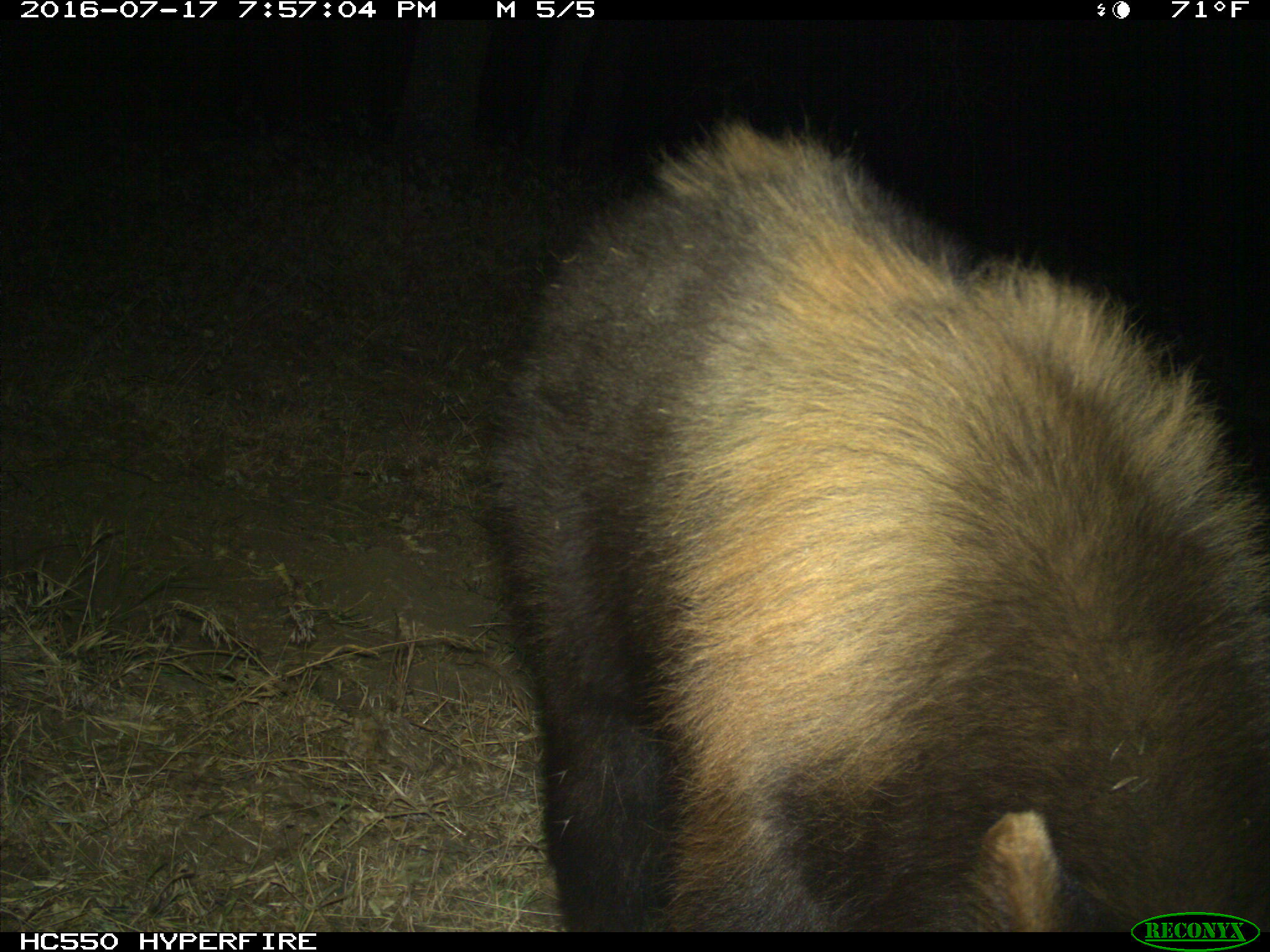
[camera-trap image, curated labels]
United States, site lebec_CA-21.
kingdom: Animalia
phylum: Chordata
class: Mammalia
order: Carnivora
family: Ursidae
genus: Ursus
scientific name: Ursus americanus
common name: american black bear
Ursus americanus (american black bear).